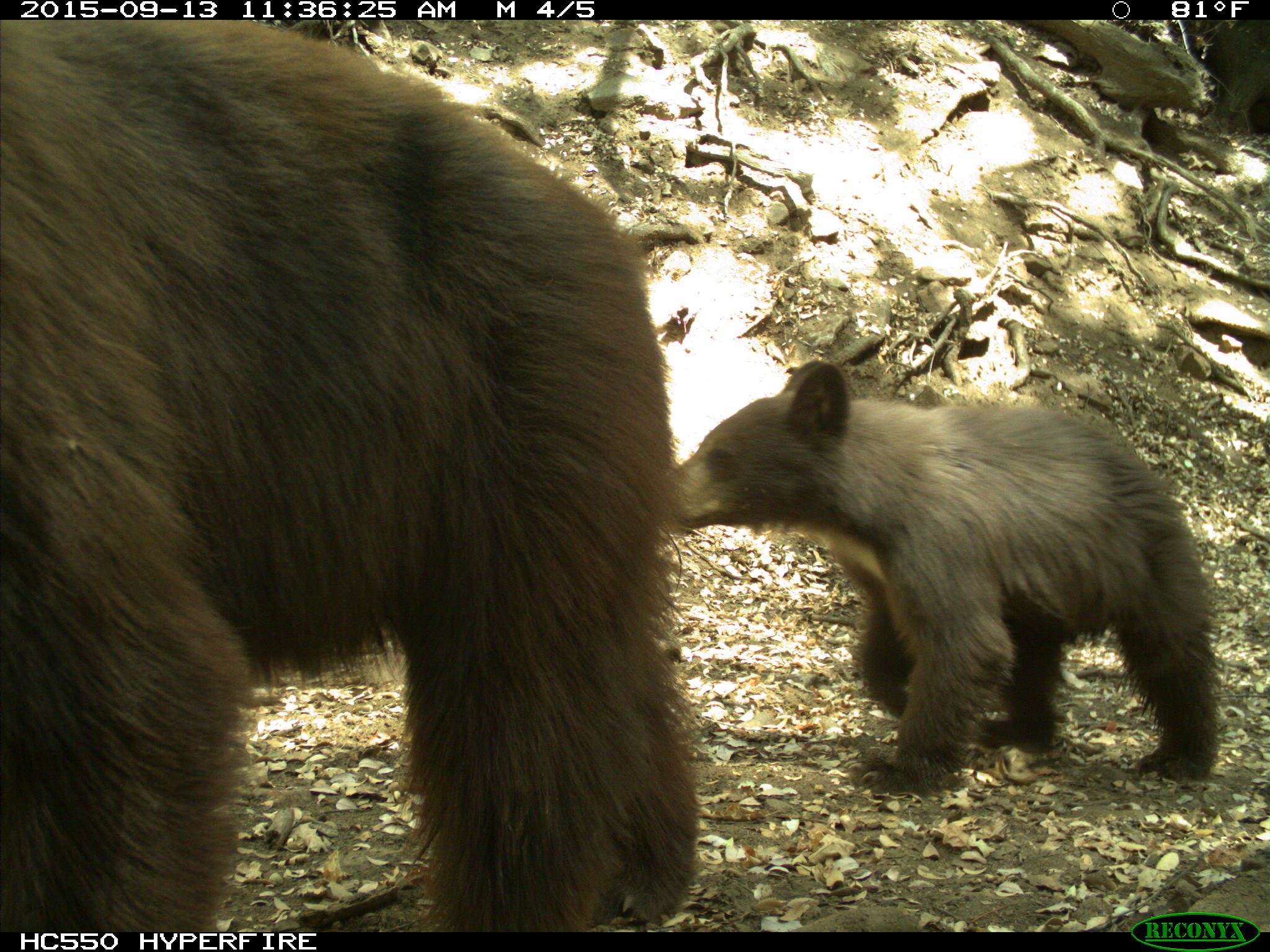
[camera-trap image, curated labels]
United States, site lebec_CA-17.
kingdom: Animalia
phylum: Chordata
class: Mammalia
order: Carnivora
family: Ursidae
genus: Ursus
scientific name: Ursus americanus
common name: american black bear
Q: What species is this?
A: Ursus americanus (american black bear).